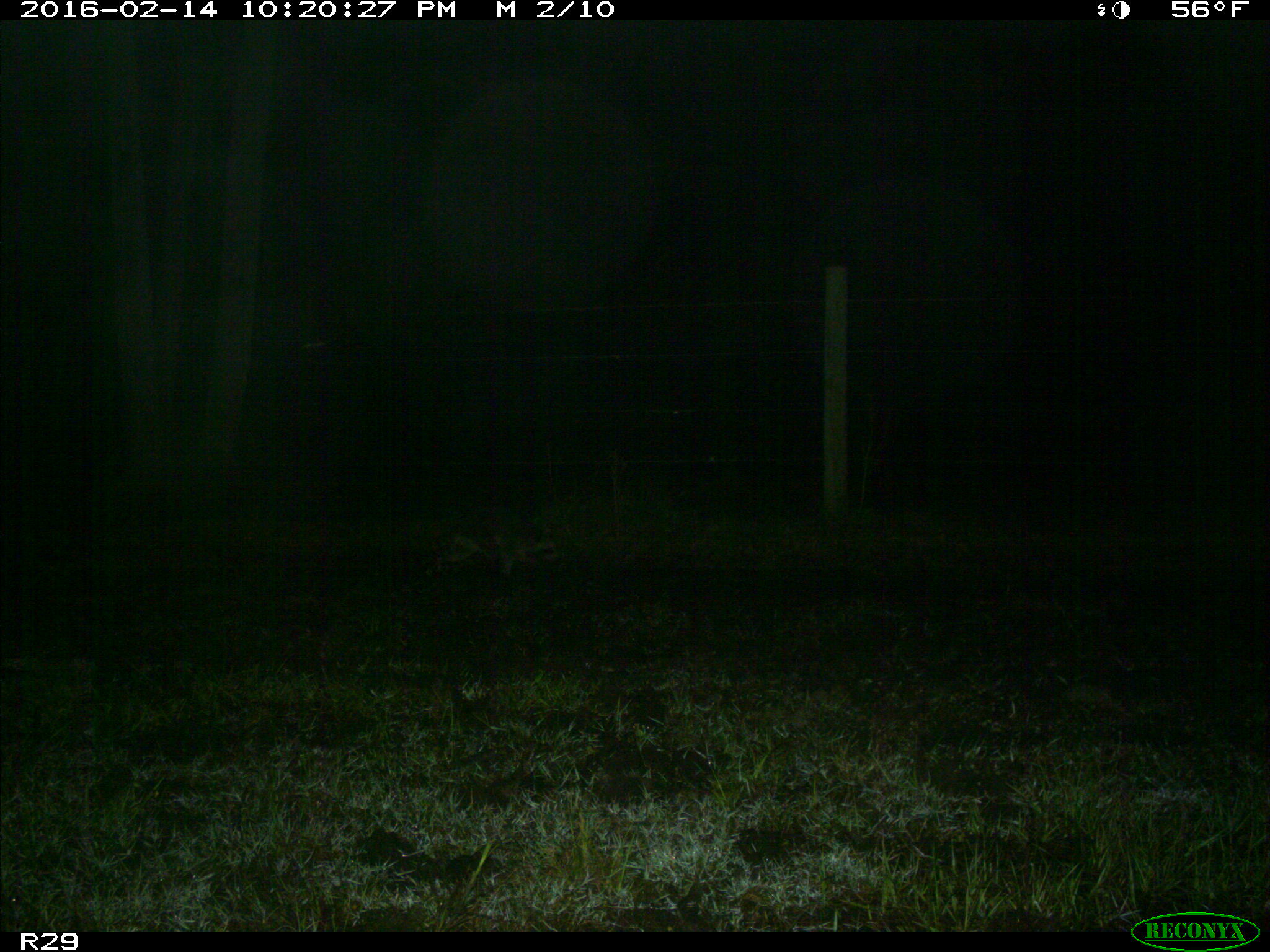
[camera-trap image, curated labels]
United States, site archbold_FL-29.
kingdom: Animalia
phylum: Chordata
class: Mammalia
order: Carnivora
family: Procyonidae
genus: Procyon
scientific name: Procyon lotor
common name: common raccoon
Procyon lotor (common raccoon).